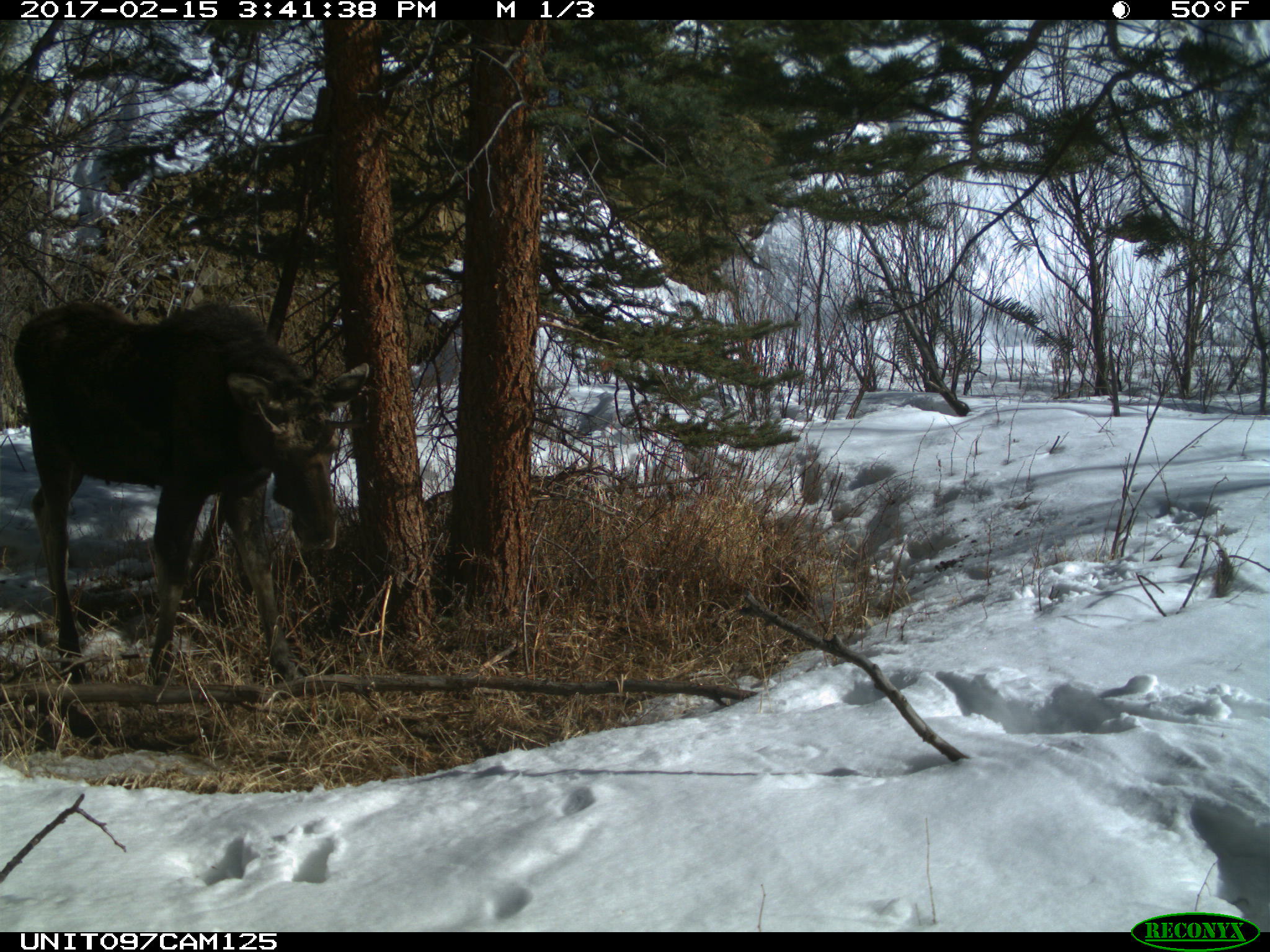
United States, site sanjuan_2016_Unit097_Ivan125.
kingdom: Animalia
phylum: Chordata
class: Mammalia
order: Artiodactyla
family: Cervidae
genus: Alces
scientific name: Alces alces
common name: moose